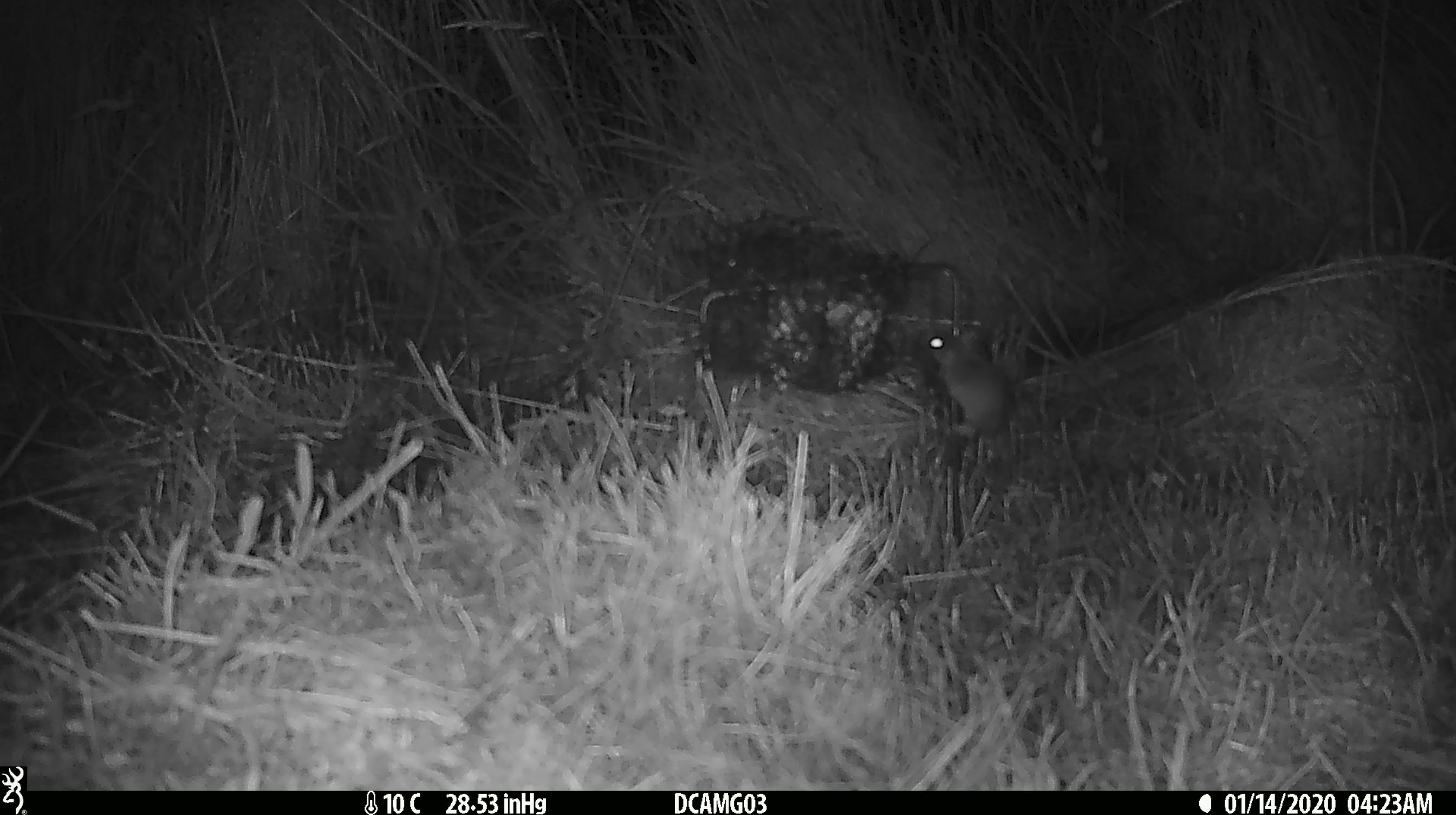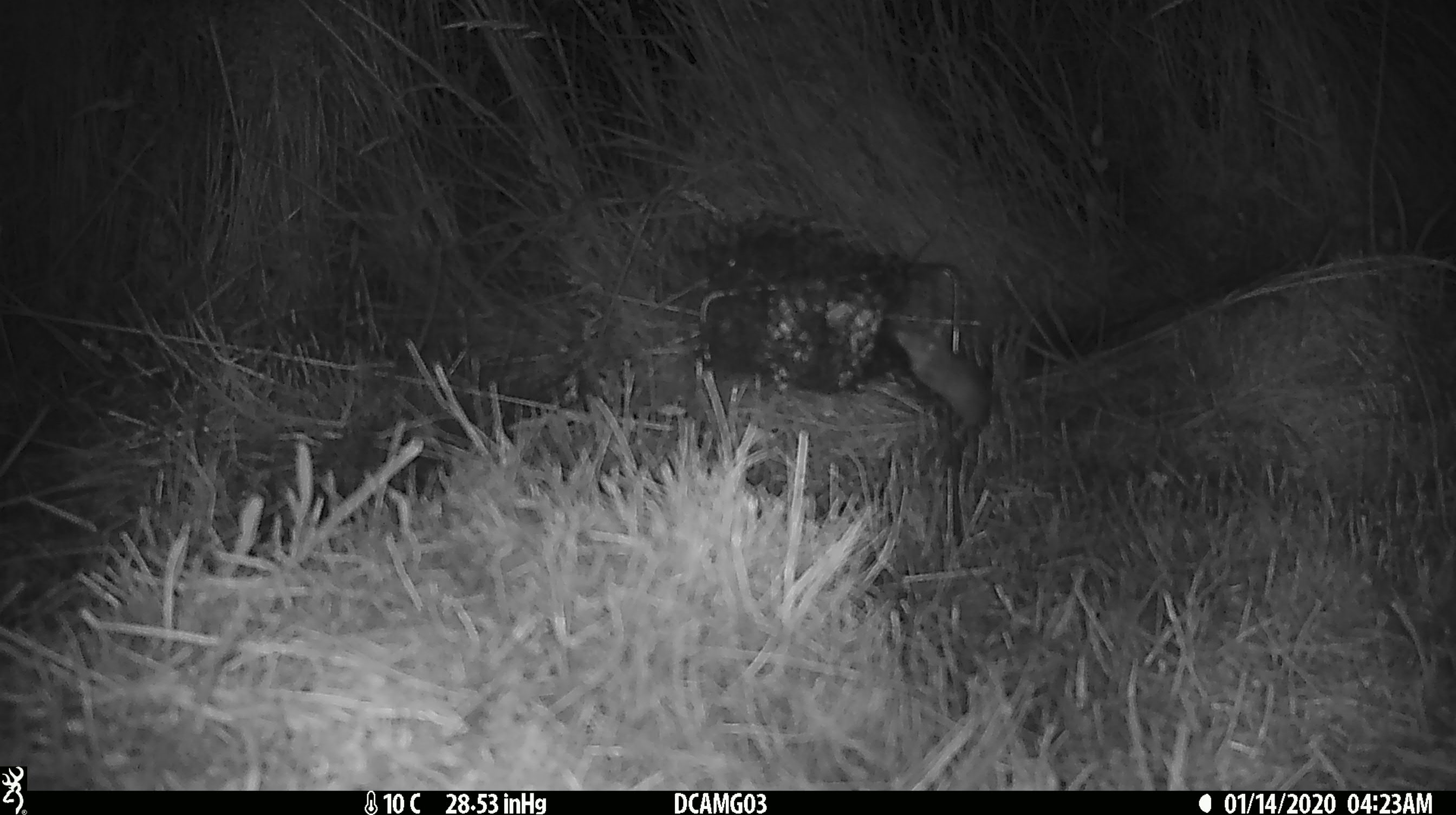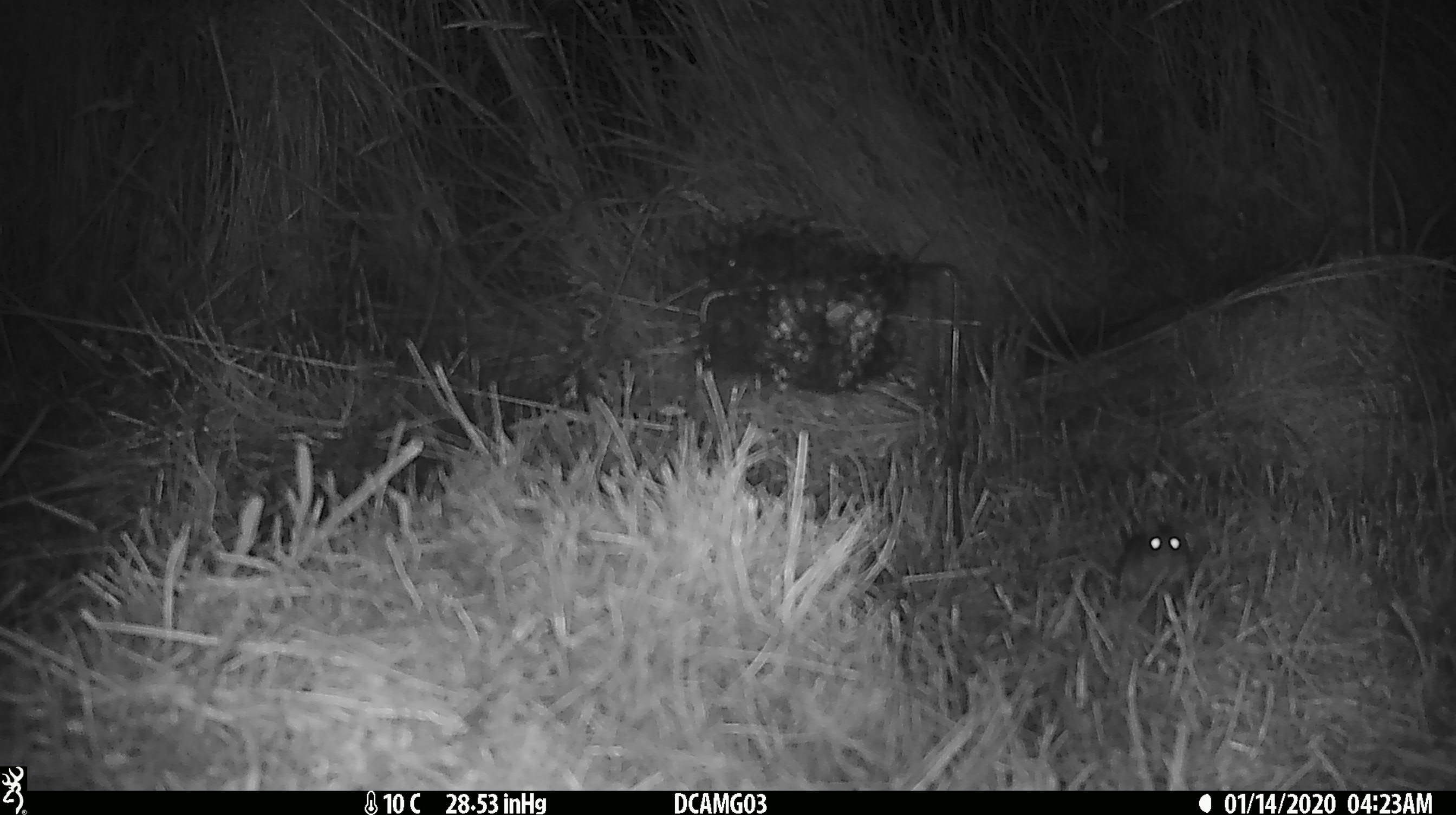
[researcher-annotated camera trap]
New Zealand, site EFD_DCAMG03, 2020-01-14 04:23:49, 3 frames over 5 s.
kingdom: Animalia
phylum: Chordata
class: Mammalia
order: Rodentia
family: Muridae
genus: Mus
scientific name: Mus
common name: mouse